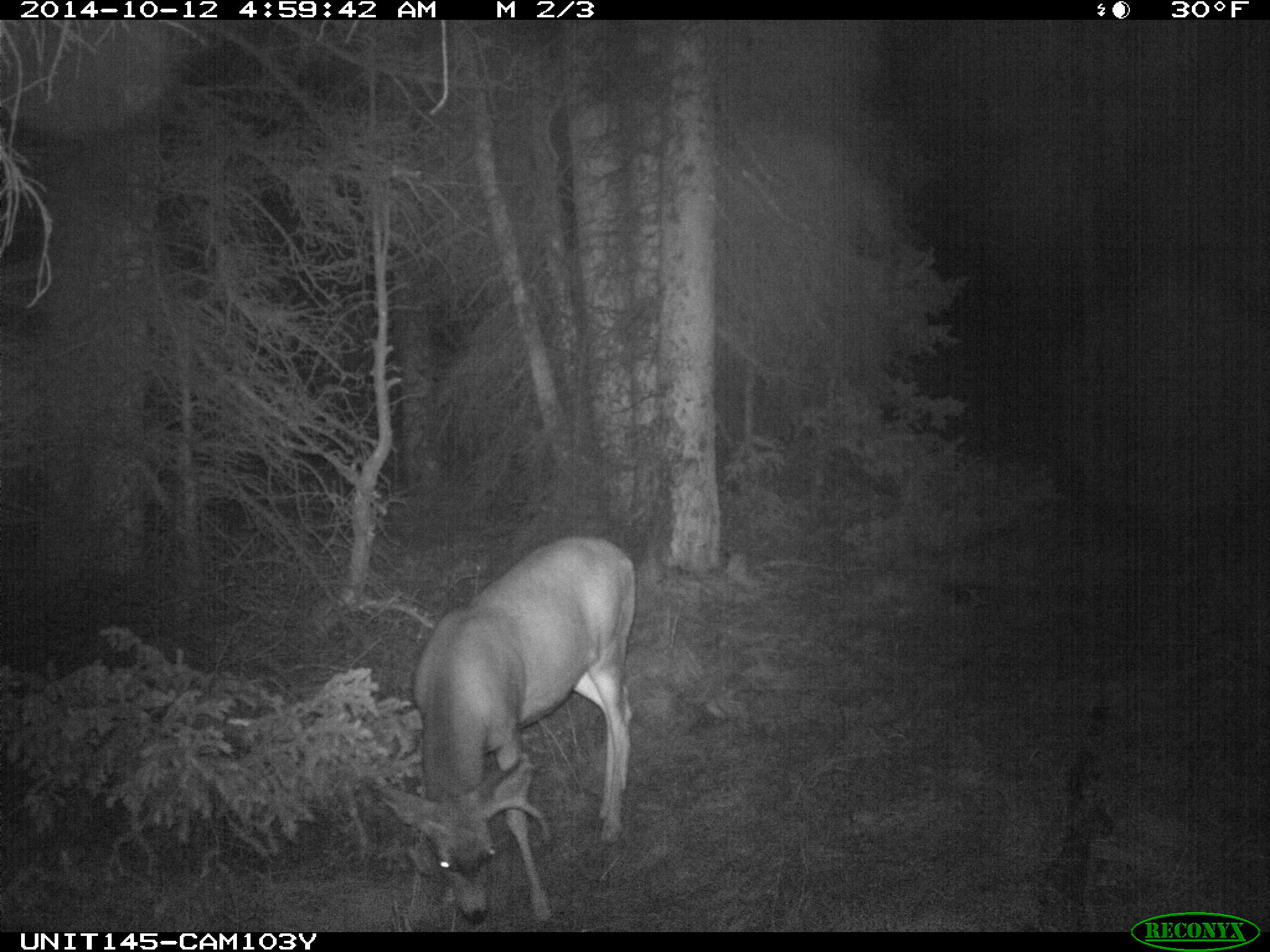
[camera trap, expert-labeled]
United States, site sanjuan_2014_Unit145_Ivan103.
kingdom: Animalia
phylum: Chordata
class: Mammalia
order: Artiodactyla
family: Cervidae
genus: Odocoileus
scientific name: Odocoileus hemionus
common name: mule deer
Odocoileus hemionus (mule deer).